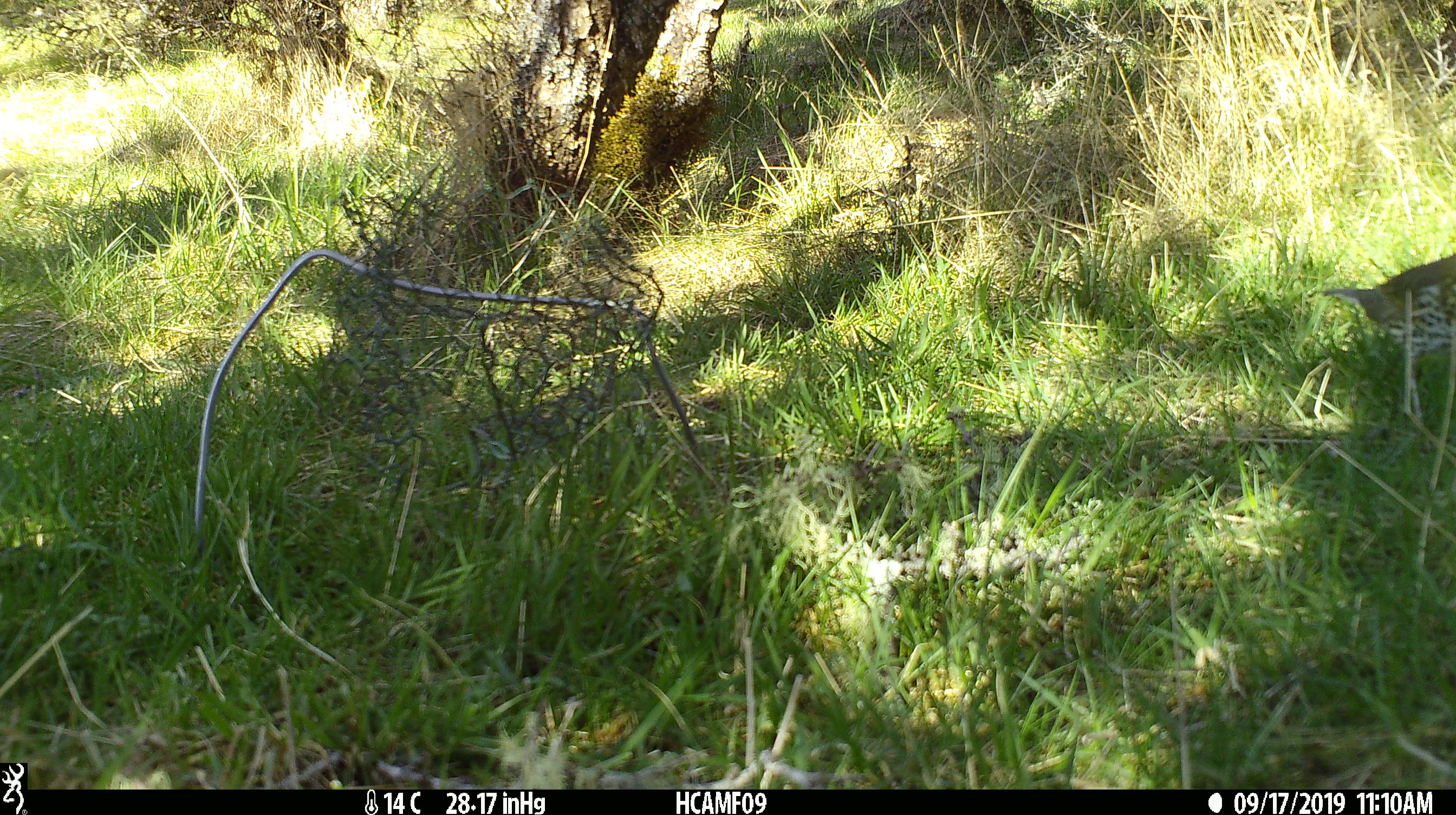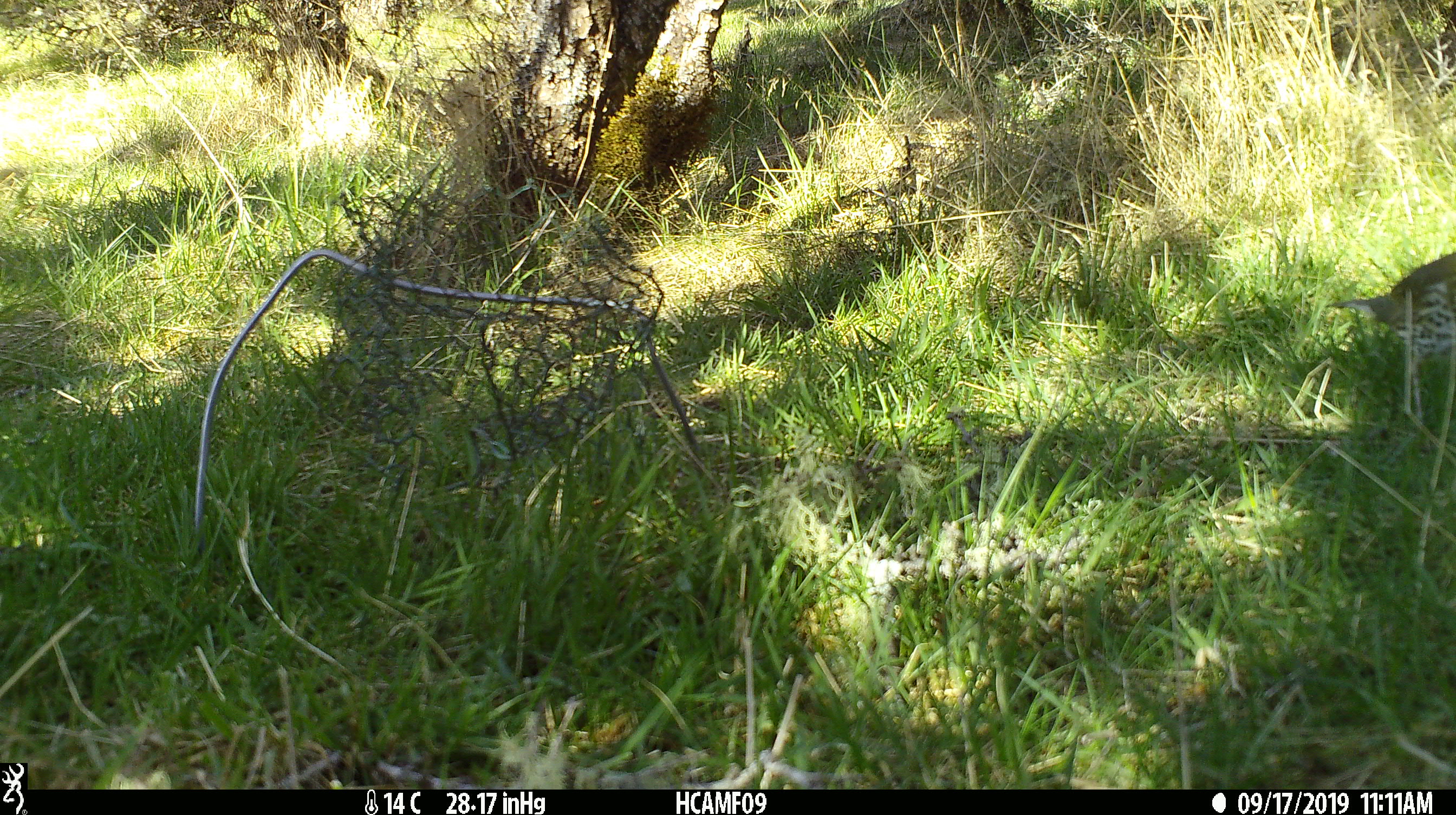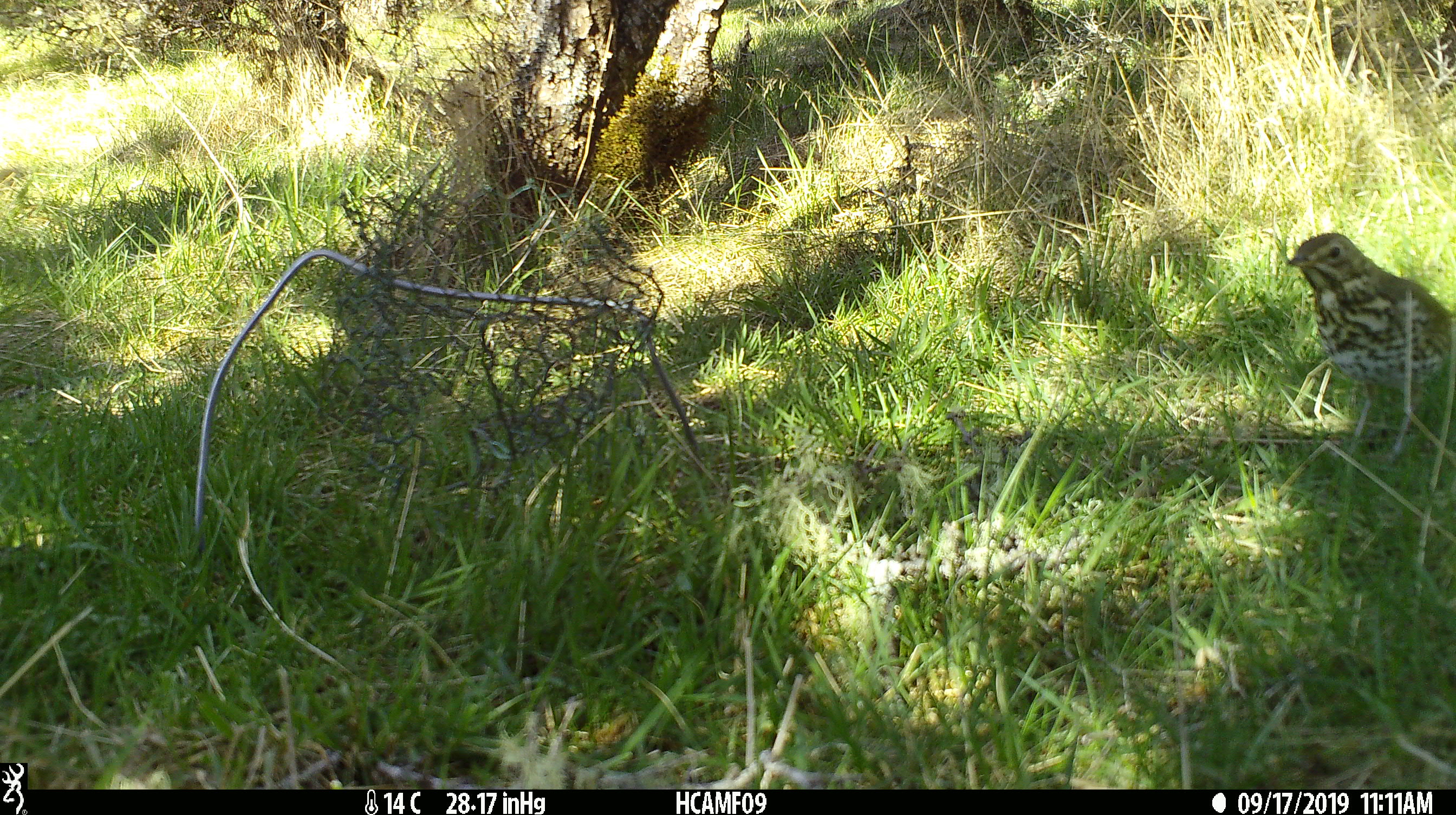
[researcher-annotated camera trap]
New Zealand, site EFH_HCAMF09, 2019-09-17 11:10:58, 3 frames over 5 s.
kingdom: Animalia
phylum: Chordata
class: Aves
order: Passeriformes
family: Turdidae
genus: Turdus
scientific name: Turdus philomelos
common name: song thrush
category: thrush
Thrush (song thrush) (Turdus philomelos).